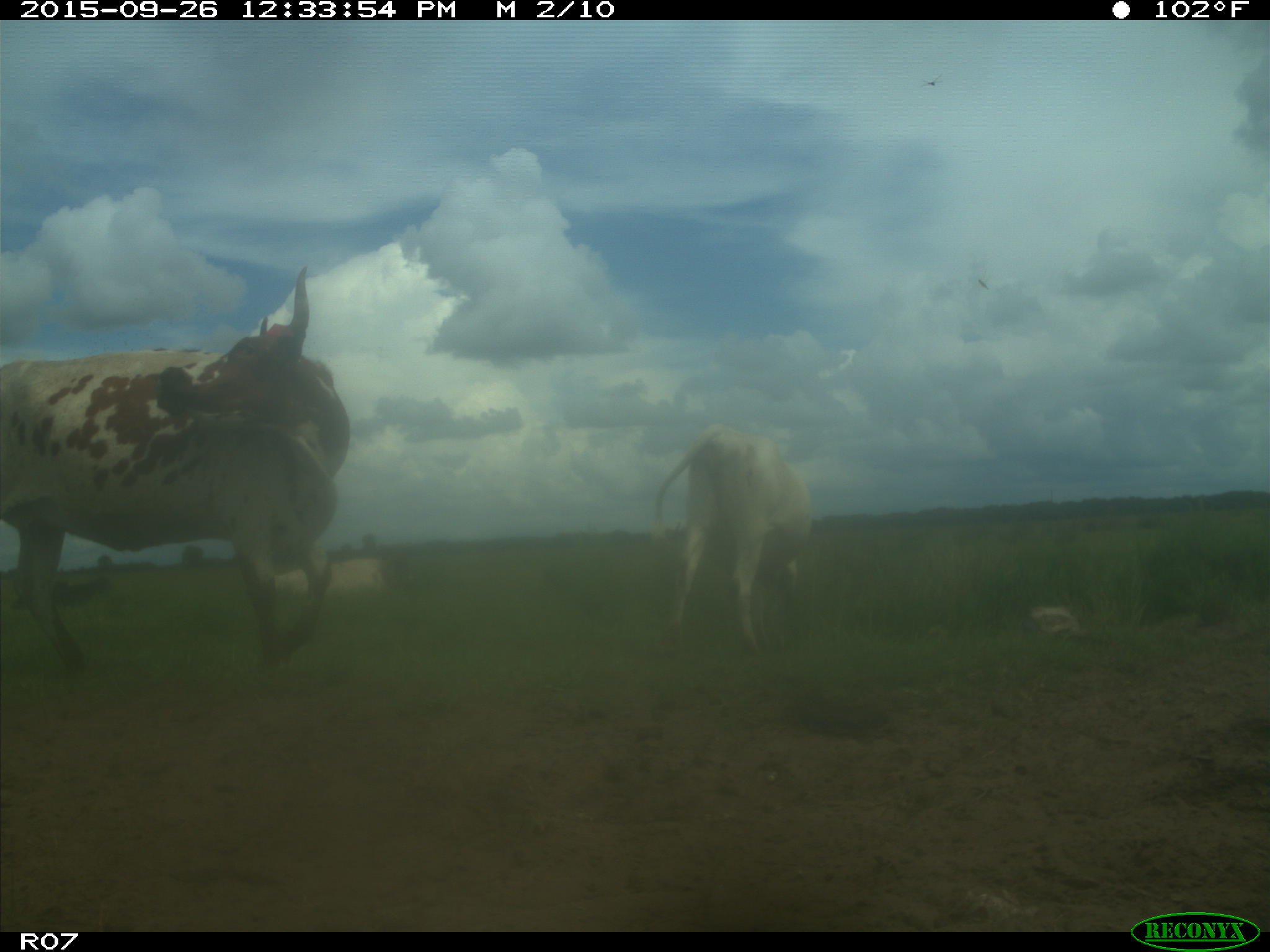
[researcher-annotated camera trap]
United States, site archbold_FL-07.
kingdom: Animalia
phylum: Chordata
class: Mammalia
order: Artiodactyla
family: Bovidae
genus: Bos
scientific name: Bos taurus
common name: domestic cow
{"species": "Bos taurus (domestic cow)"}